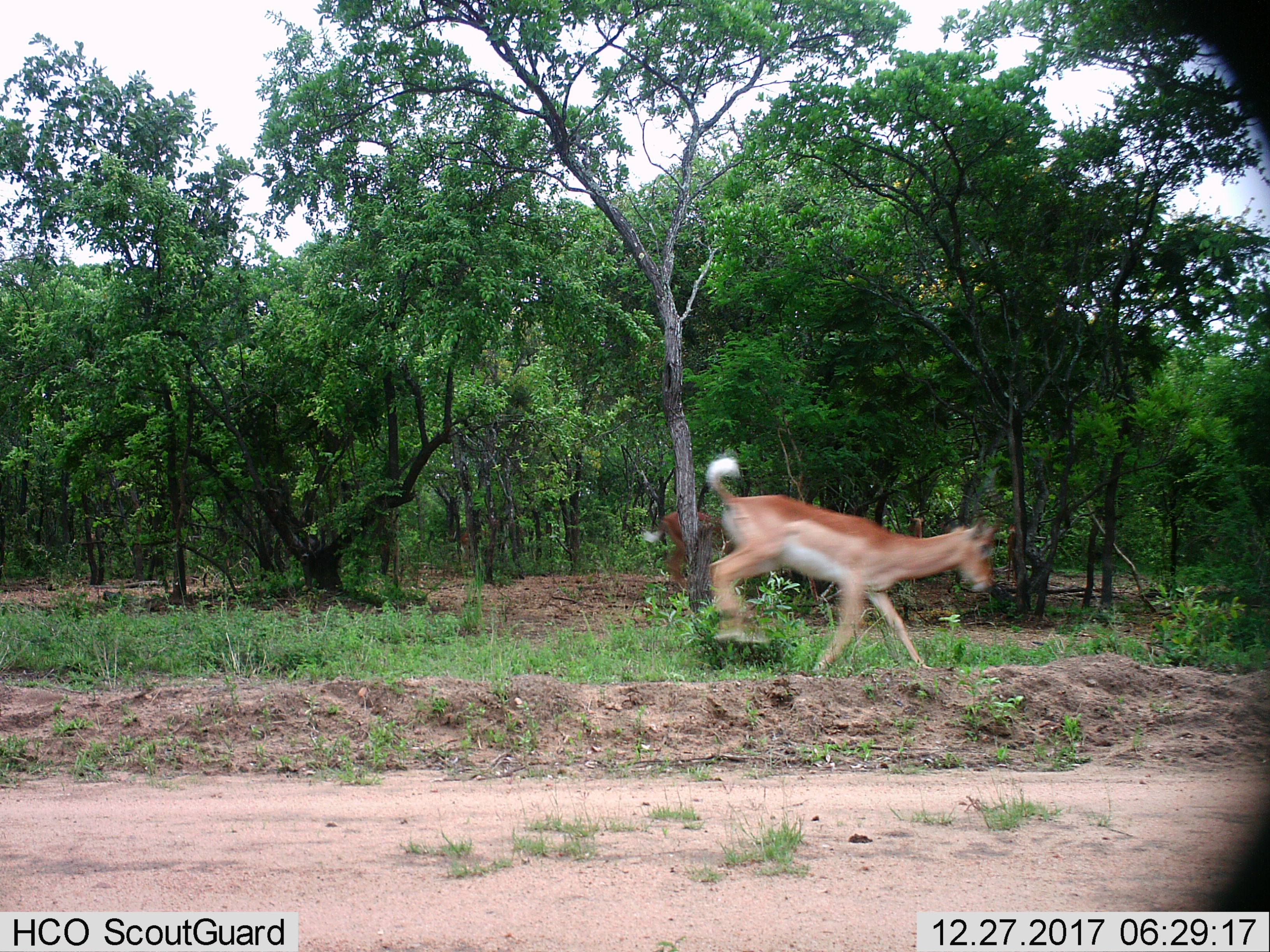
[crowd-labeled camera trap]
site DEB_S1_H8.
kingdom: Animalia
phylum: Chordata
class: Mammalia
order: Artiodactyla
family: Bovidae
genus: Aepyceros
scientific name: Aepyceros melampus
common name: impala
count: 2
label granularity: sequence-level